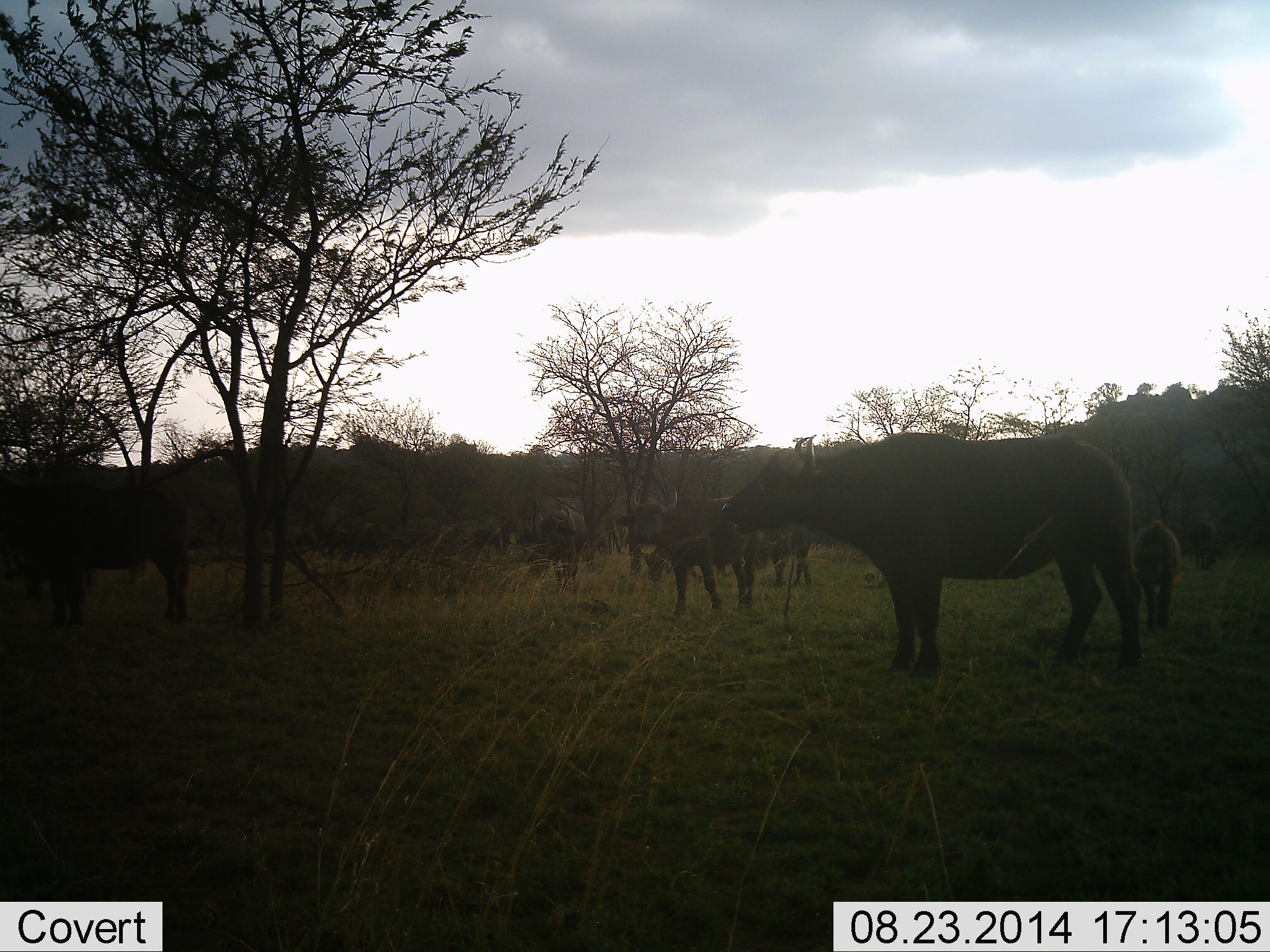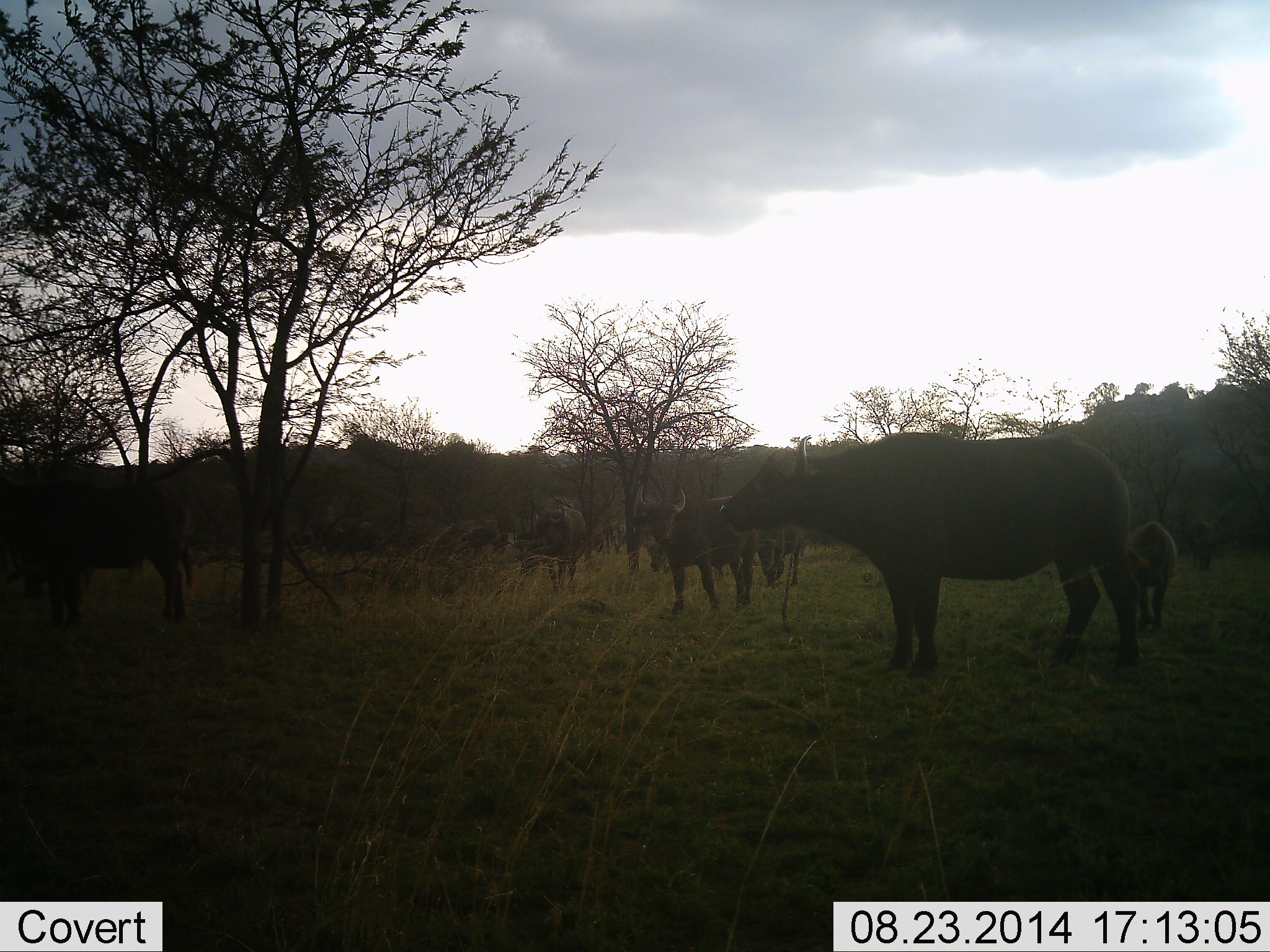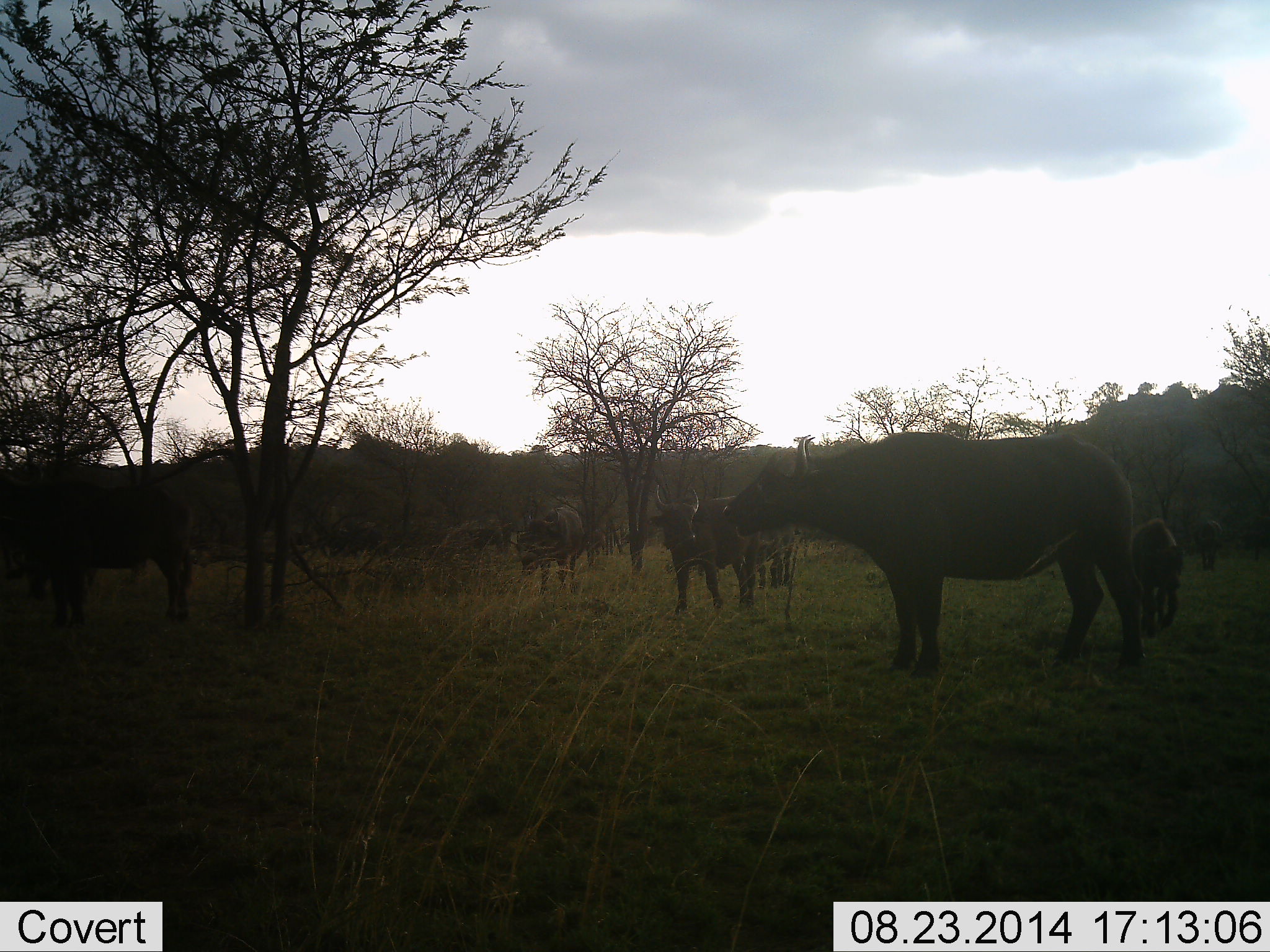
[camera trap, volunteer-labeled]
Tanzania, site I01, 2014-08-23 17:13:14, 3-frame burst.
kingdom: Animalia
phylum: Chordata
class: Mammalia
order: Artiodactyla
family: Bovidae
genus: Syncerus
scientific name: Syncerus caffer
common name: cape buffalo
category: buffalo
Buffalo (cape buffalo) (Syncerus caffer), count 11-50. Behavior (volunteer vote fractions): standing 90%, resting 10%, moving 20%, interacting 0%. Young present (vote fraction): 100%. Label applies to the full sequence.